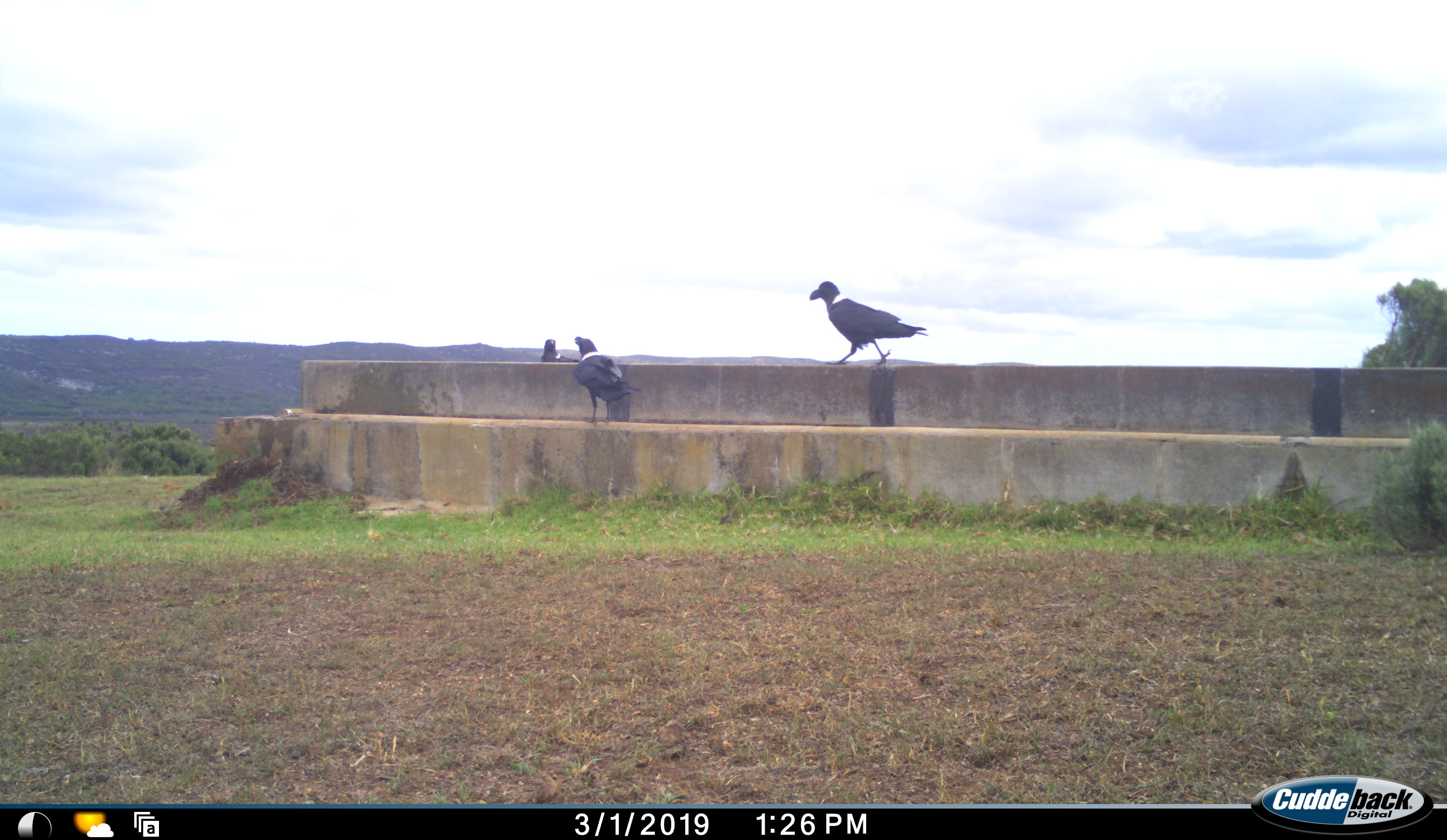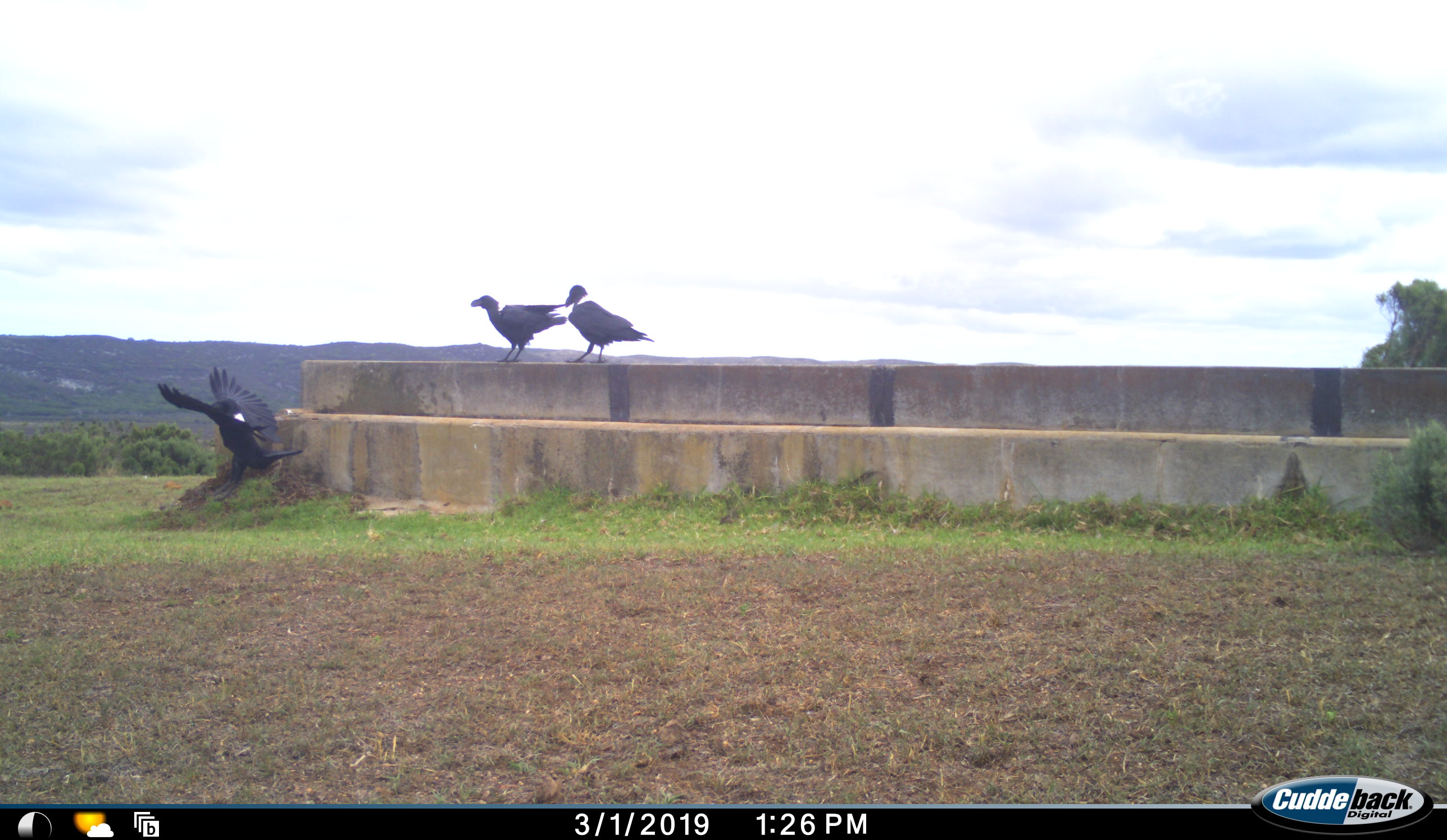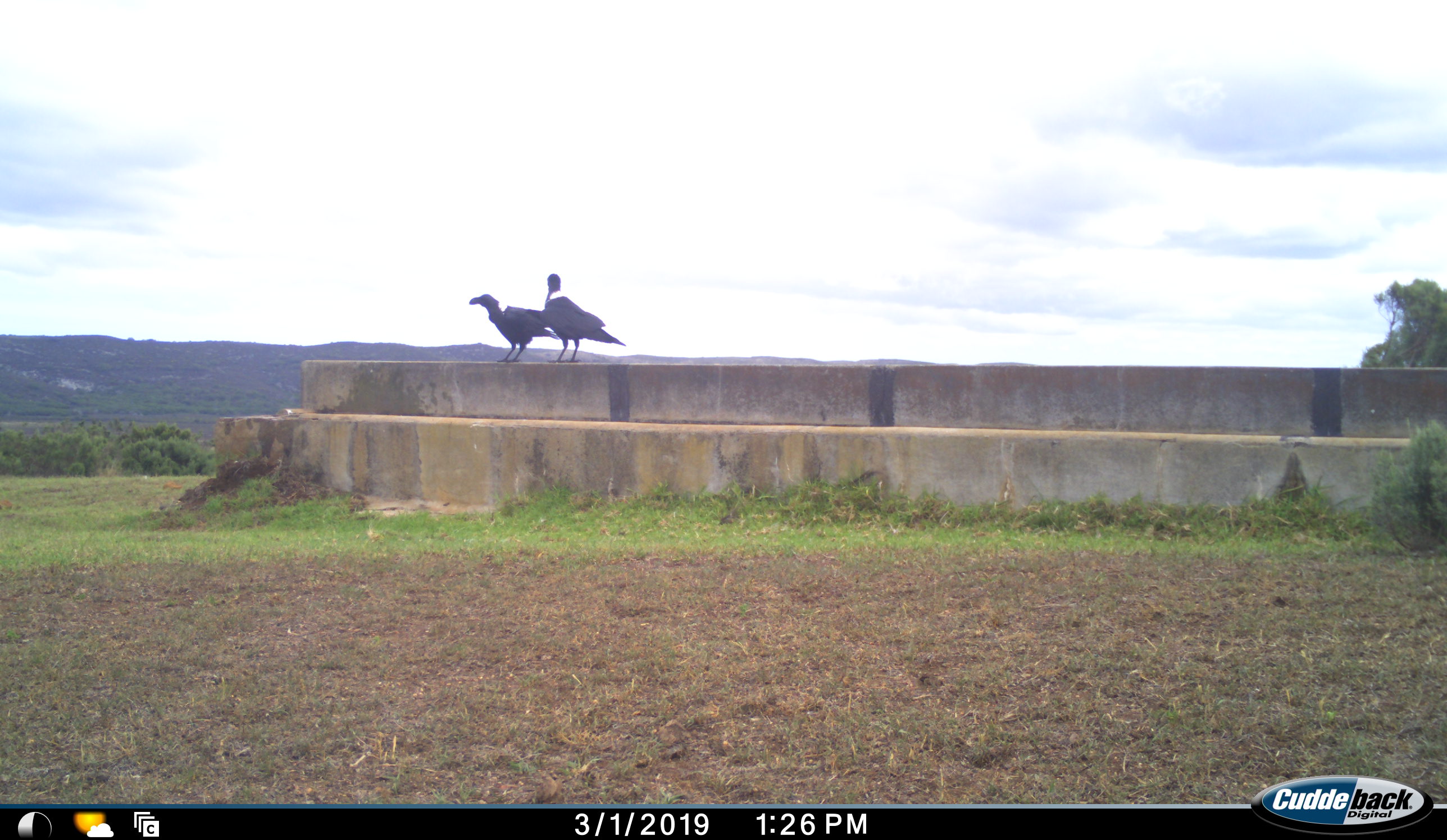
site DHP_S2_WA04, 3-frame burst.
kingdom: Animalia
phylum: Chordata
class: Aves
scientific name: Aves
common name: bird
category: birdother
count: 3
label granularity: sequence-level